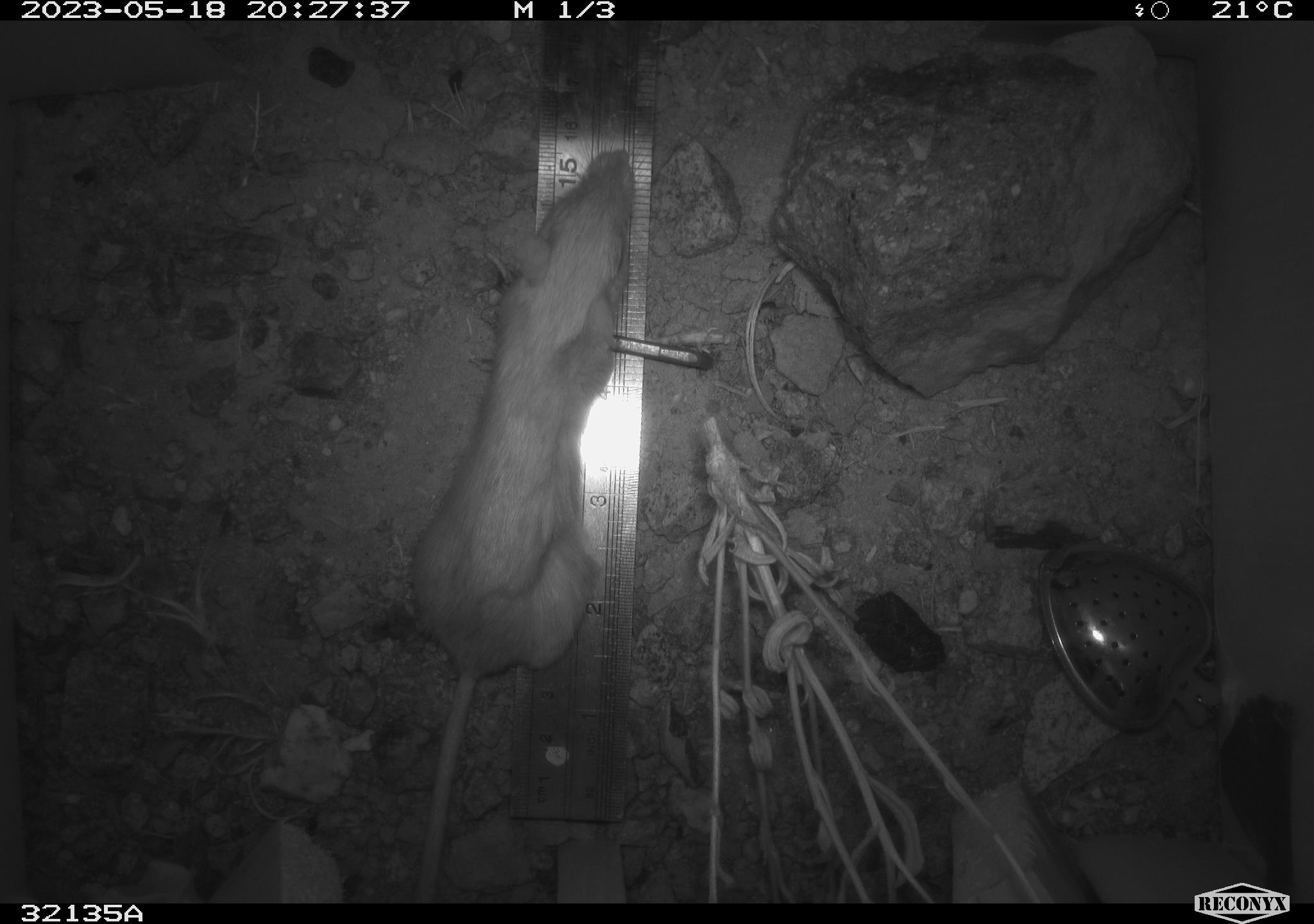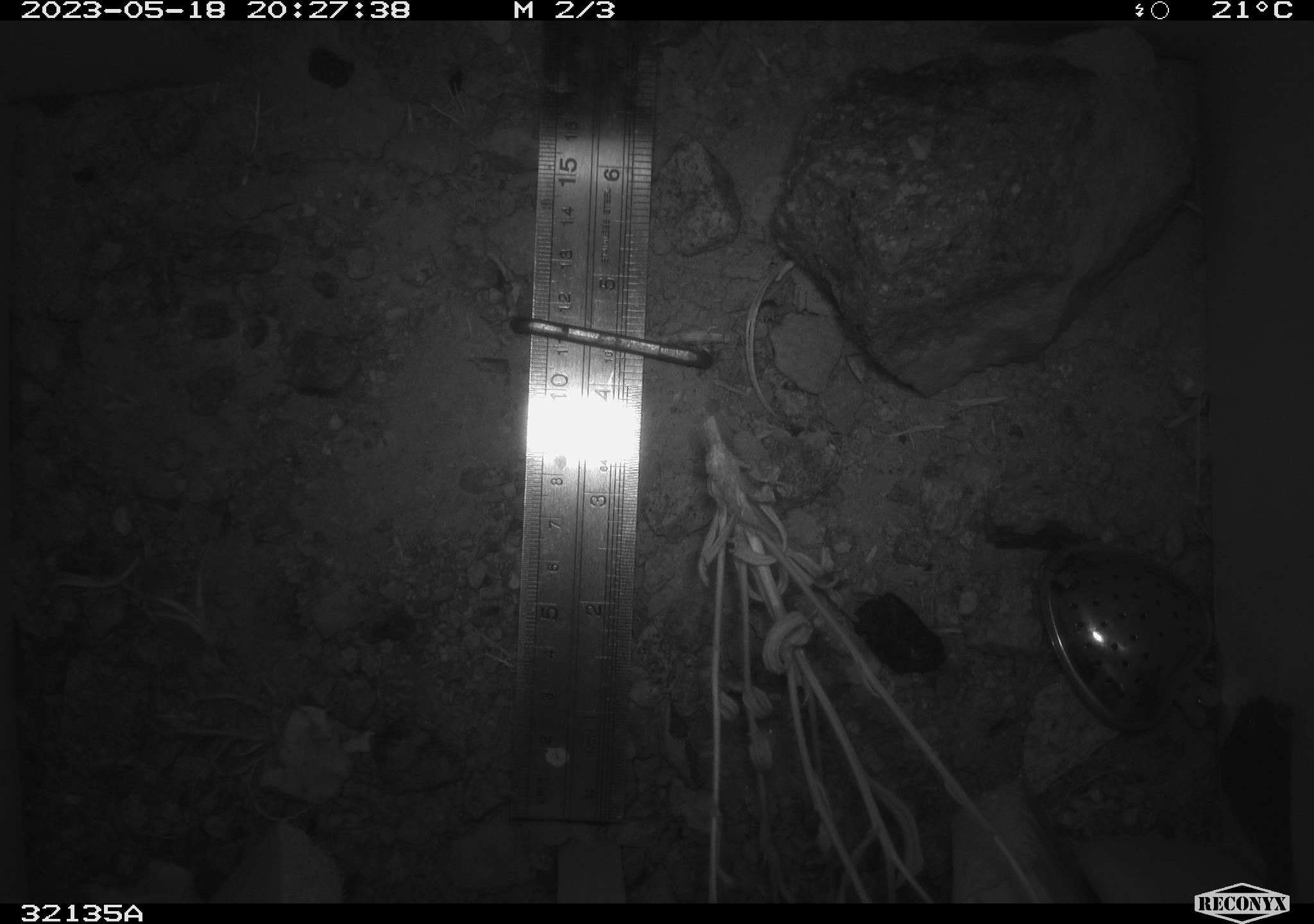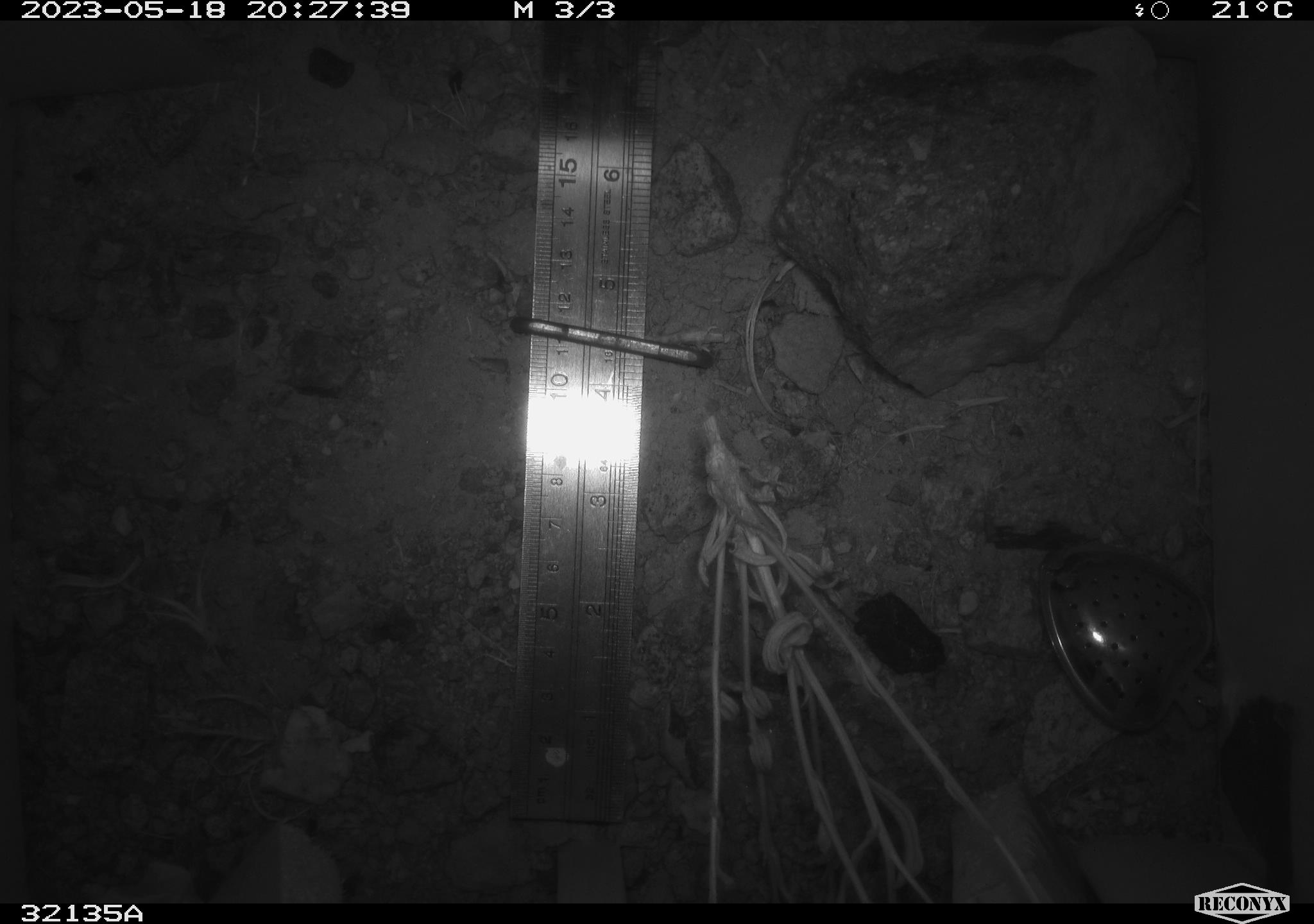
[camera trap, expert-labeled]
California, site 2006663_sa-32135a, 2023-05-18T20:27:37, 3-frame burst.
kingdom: Animalia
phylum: Chordata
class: Mammalia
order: Rodentia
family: Heteromyidae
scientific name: Heteromyidae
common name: kangaroo rats and pocket mice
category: heteromyidae family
Heteromyidae family (kangaroo rats and pocket mice) (Heteromyidae).